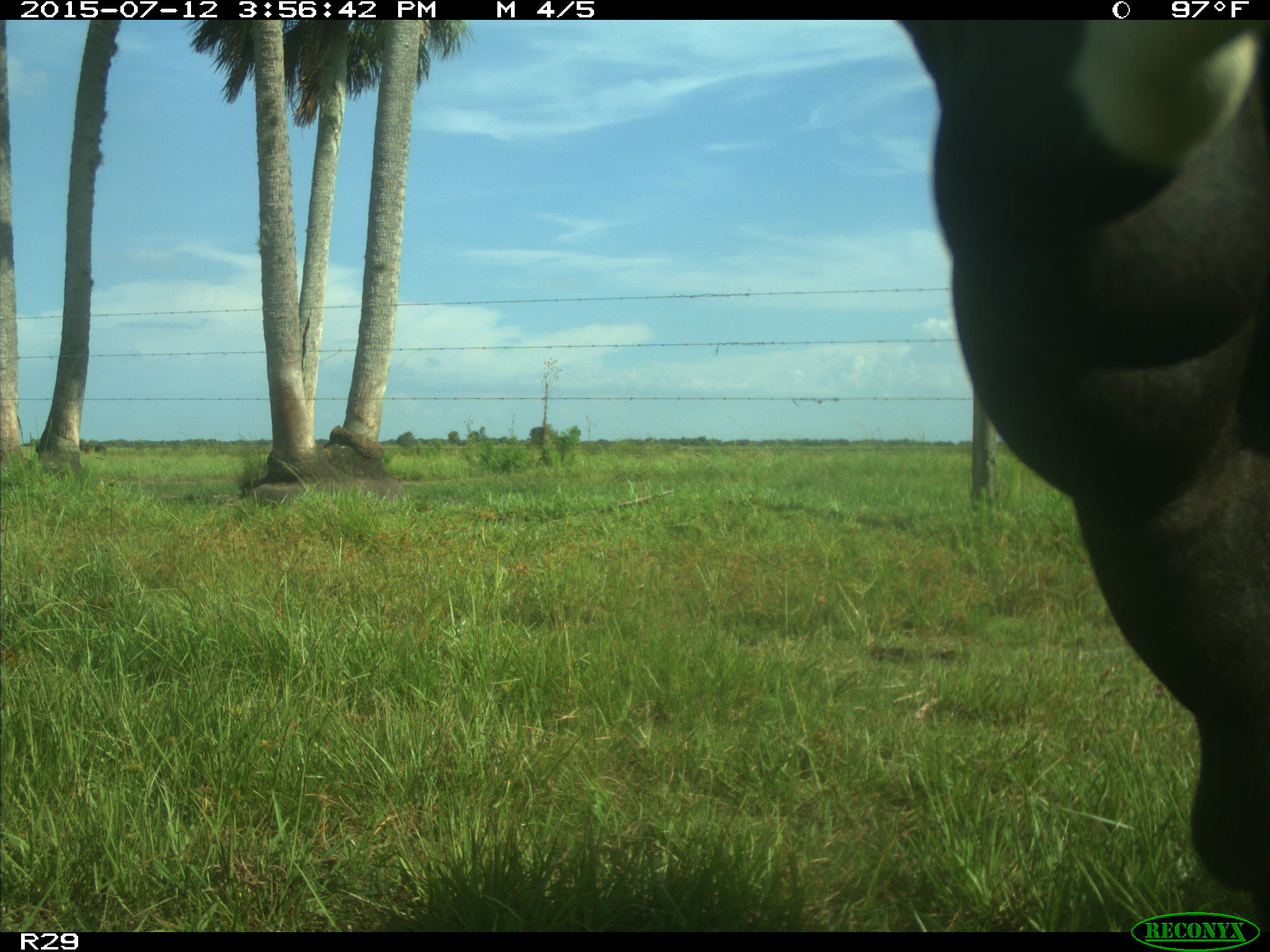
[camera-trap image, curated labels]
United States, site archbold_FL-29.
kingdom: Animalia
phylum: Chordata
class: Mammalia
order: Artiodactyla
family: Bovidae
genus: Bos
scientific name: Bos taurus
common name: domestic cow